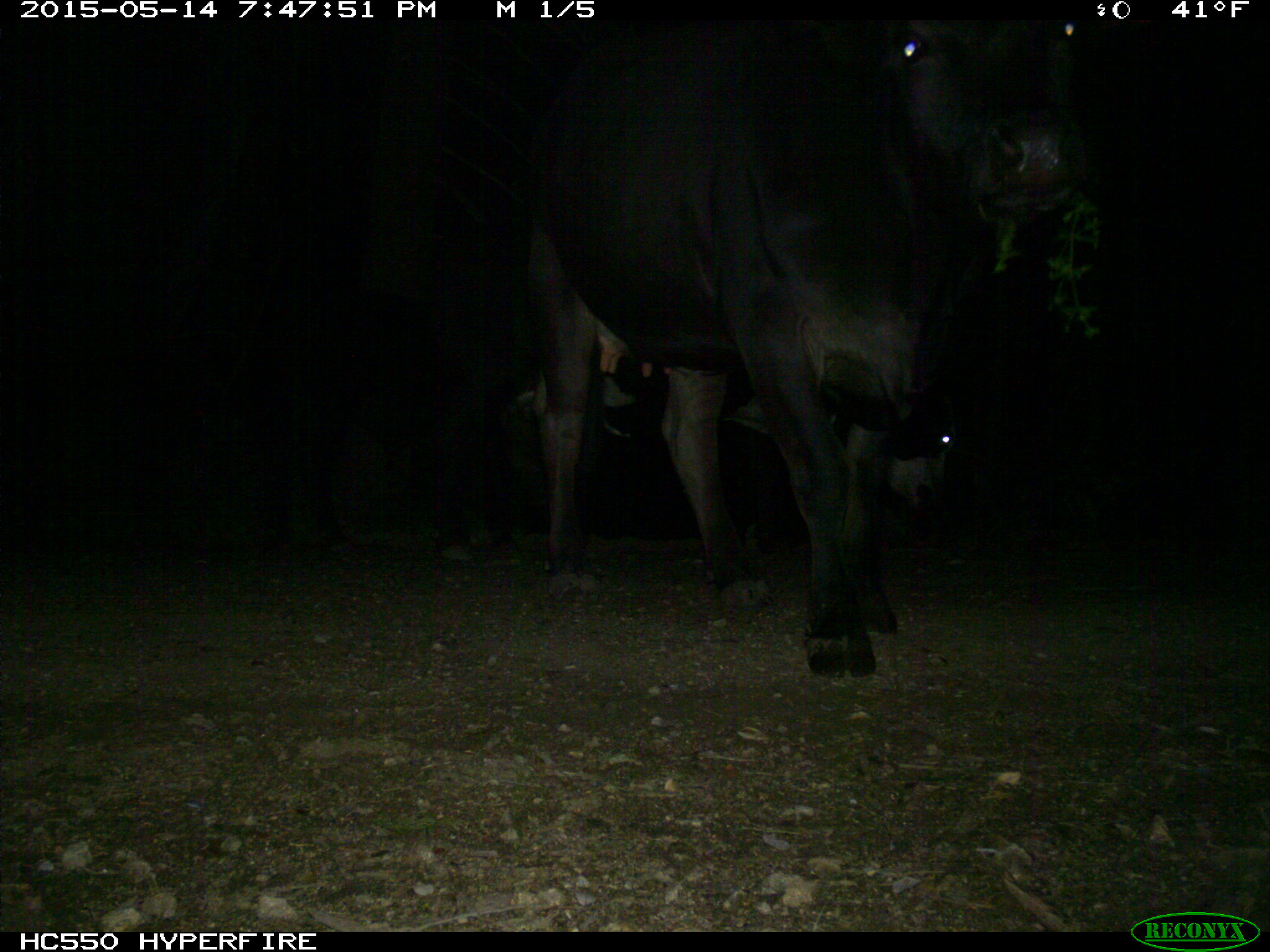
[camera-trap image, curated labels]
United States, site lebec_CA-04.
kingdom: Animalia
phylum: Chordata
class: Mammalia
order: Artiodactyla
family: Bovidae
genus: Bos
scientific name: Bos taurus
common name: domestic cow